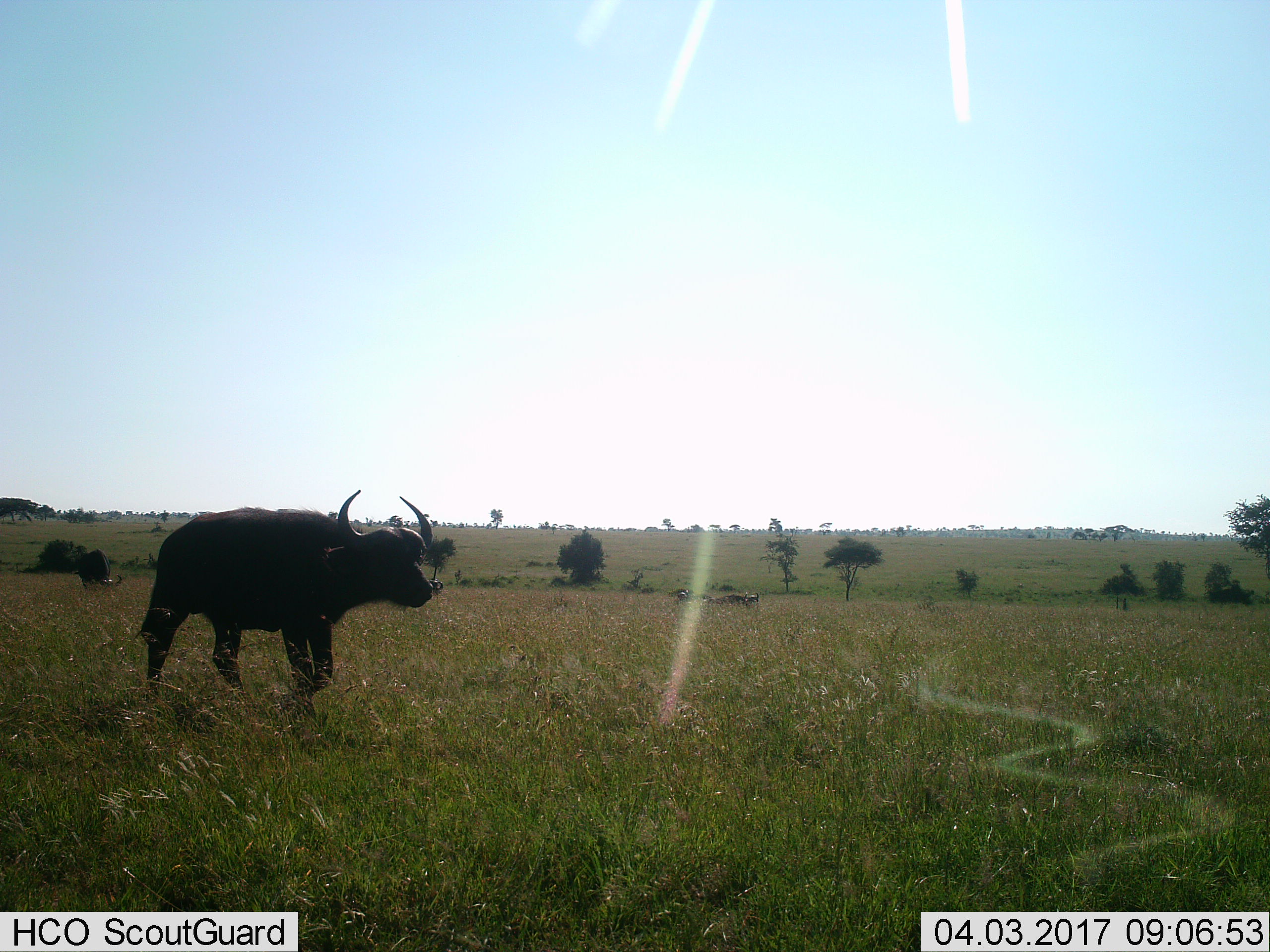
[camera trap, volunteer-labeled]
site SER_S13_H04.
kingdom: Animalia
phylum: Chordata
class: Mammalia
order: Artiodactyla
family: Bovidae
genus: Syncerus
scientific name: Syncerus caffer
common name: african buffalo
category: buffalo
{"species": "buffalo (african buffalo) (Syncerus caffer)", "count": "3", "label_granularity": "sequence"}